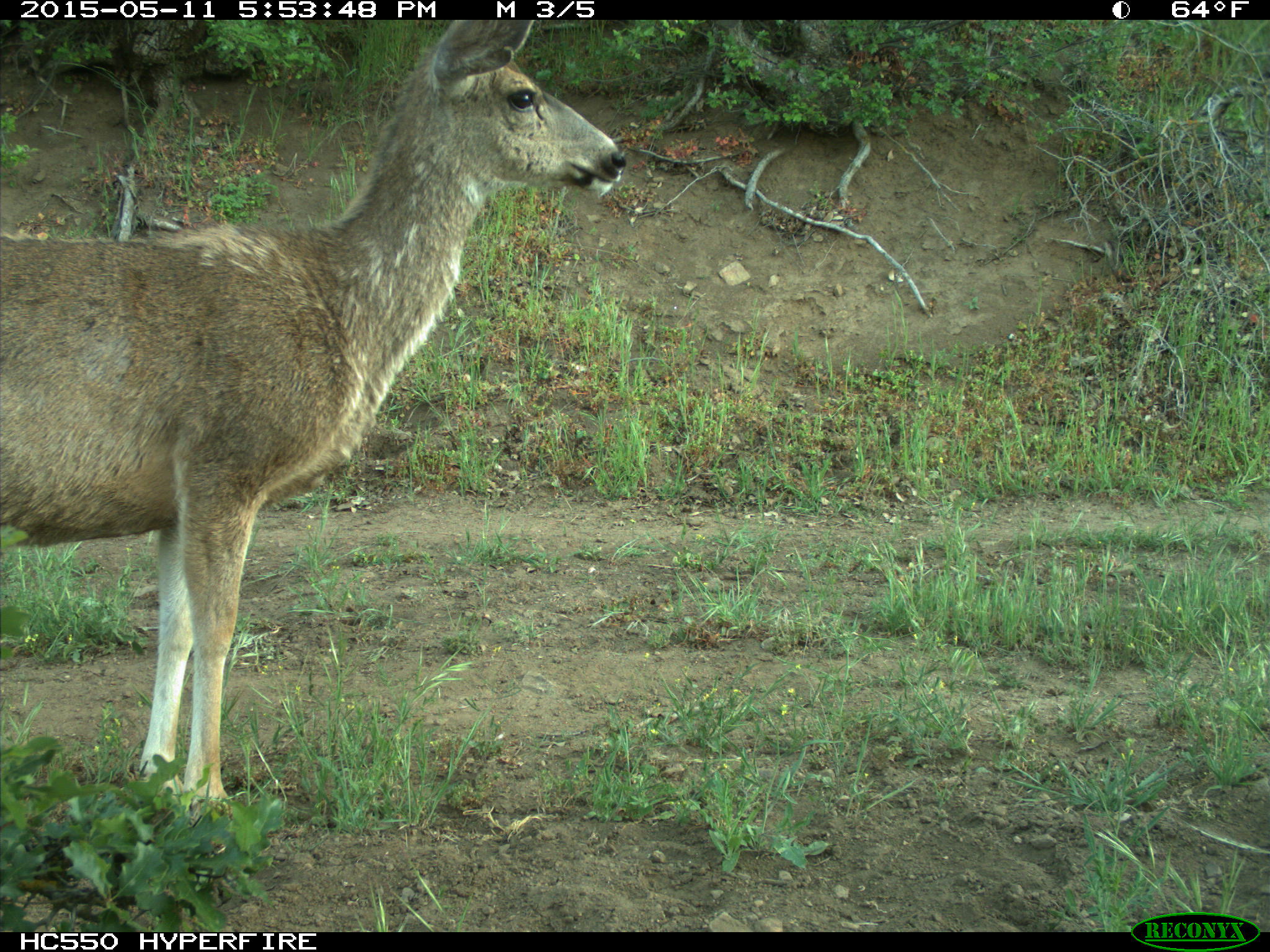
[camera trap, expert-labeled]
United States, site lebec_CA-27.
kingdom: Animalia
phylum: Chordata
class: Mammalia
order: Artiodactyla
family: Cervidae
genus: Odocoileus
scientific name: Odocoileus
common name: deer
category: unidentified deer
Unidentified deer (deer) (Odocoileus).